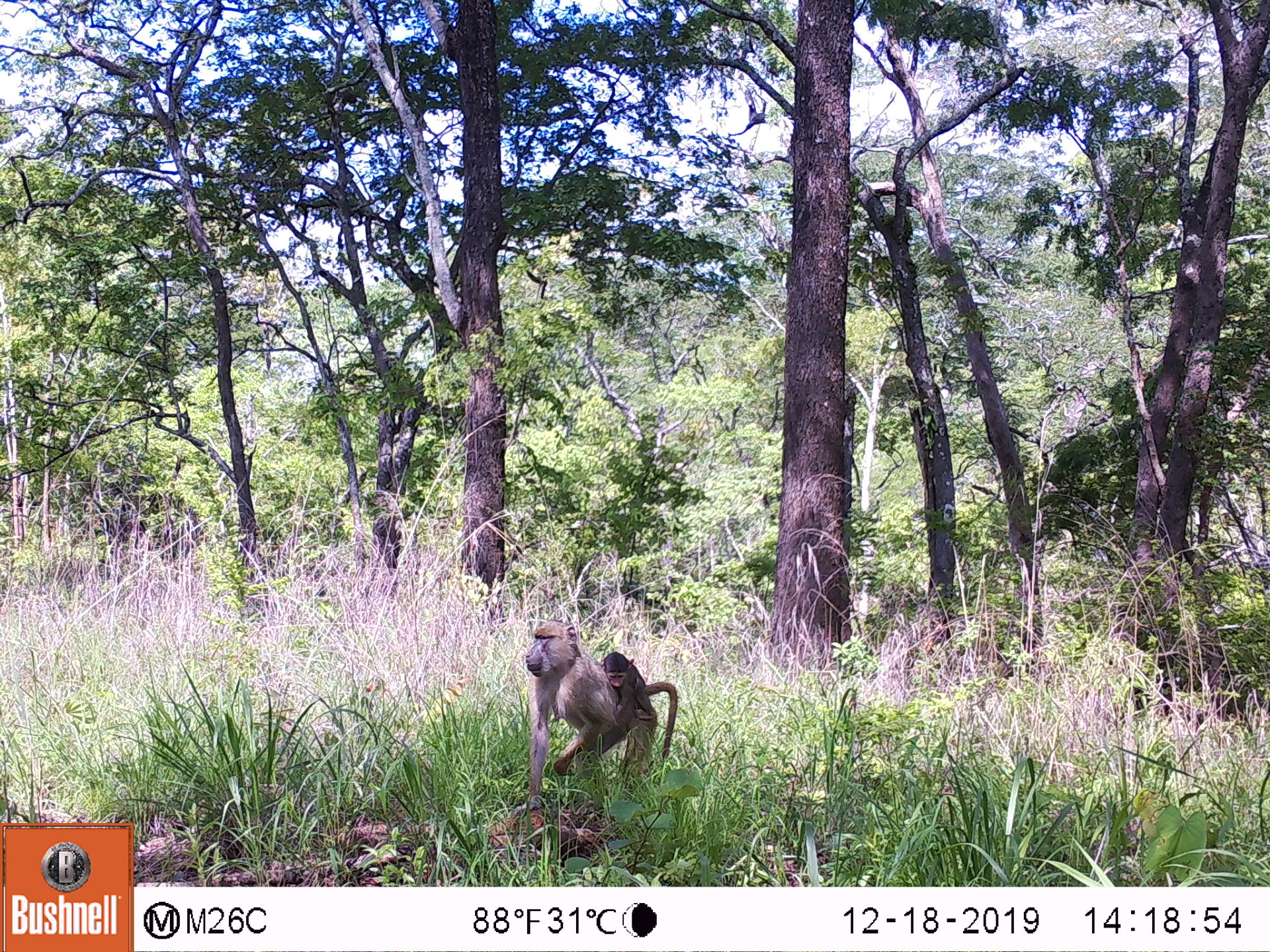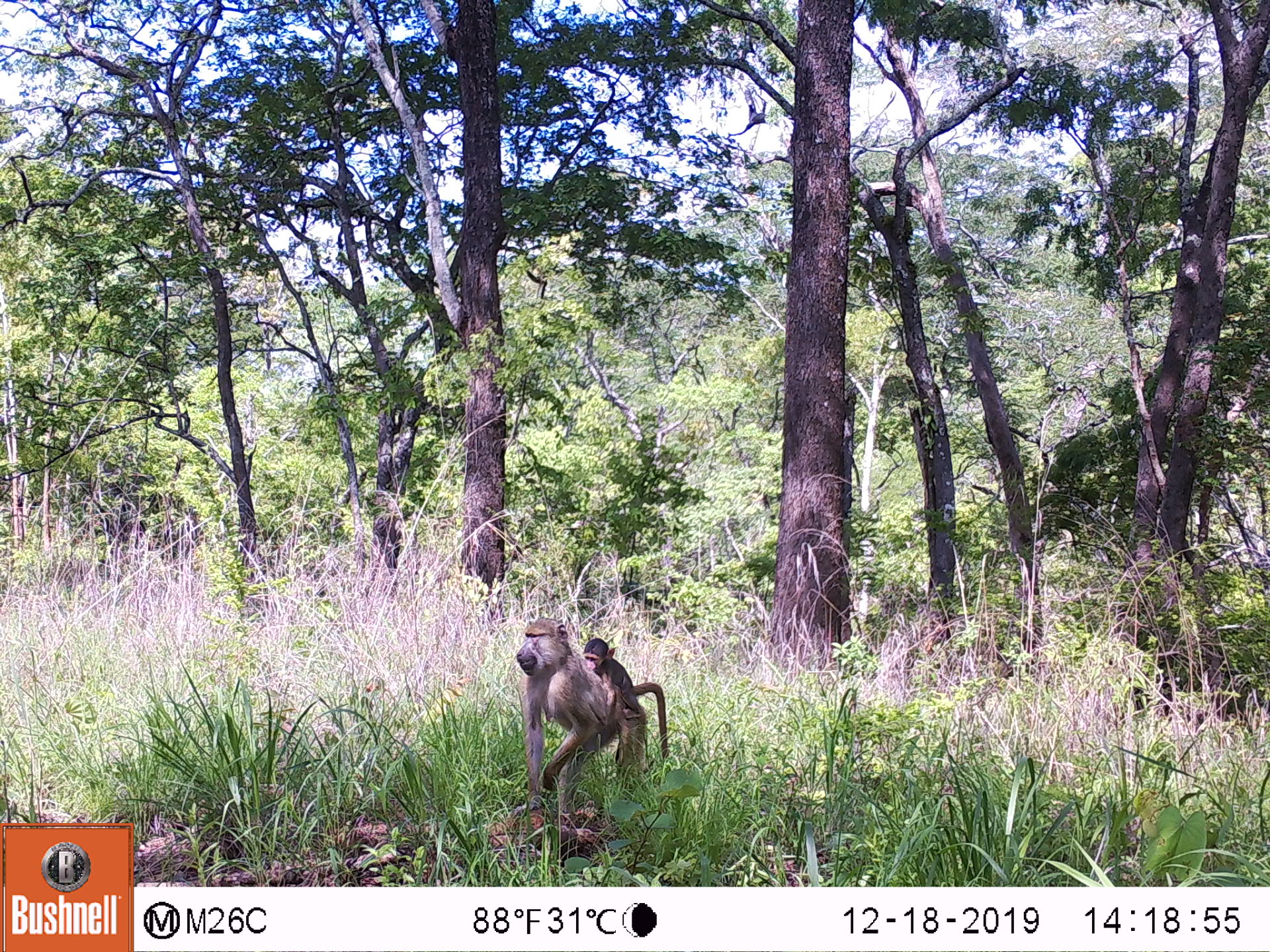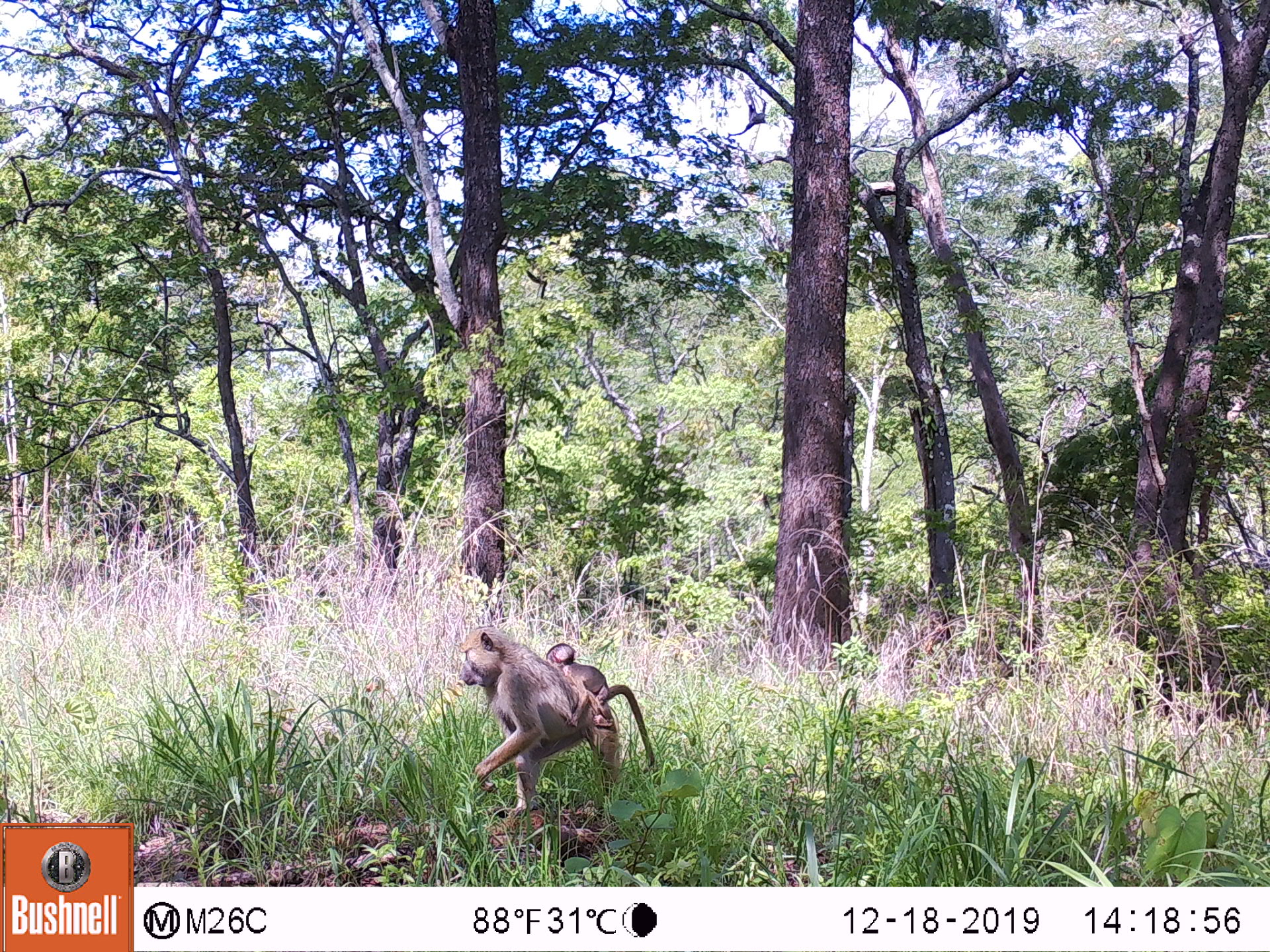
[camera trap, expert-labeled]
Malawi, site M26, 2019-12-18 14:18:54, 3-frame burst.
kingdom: Animalia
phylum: Chordata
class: Mammalia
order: Primates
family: Cercopithecidae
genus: Papio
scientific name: Papio cynocephalus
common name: yellow baboon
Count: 2.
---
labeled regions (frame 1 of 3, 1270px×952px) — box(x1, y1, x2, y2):
yellow baboon: box(525, 623, 679, 803); box(601, 651, 655, 726)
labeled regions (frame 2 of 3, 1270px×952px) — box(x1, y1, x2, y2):
yellow baboon: box(515, 620, 666, 792); box(582, 638, 644, 722)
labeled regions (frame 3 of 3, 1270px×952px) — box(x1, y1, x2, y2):
yellow baboon: box(461, 629, 659, 811); box(545, 642, 610, 730)